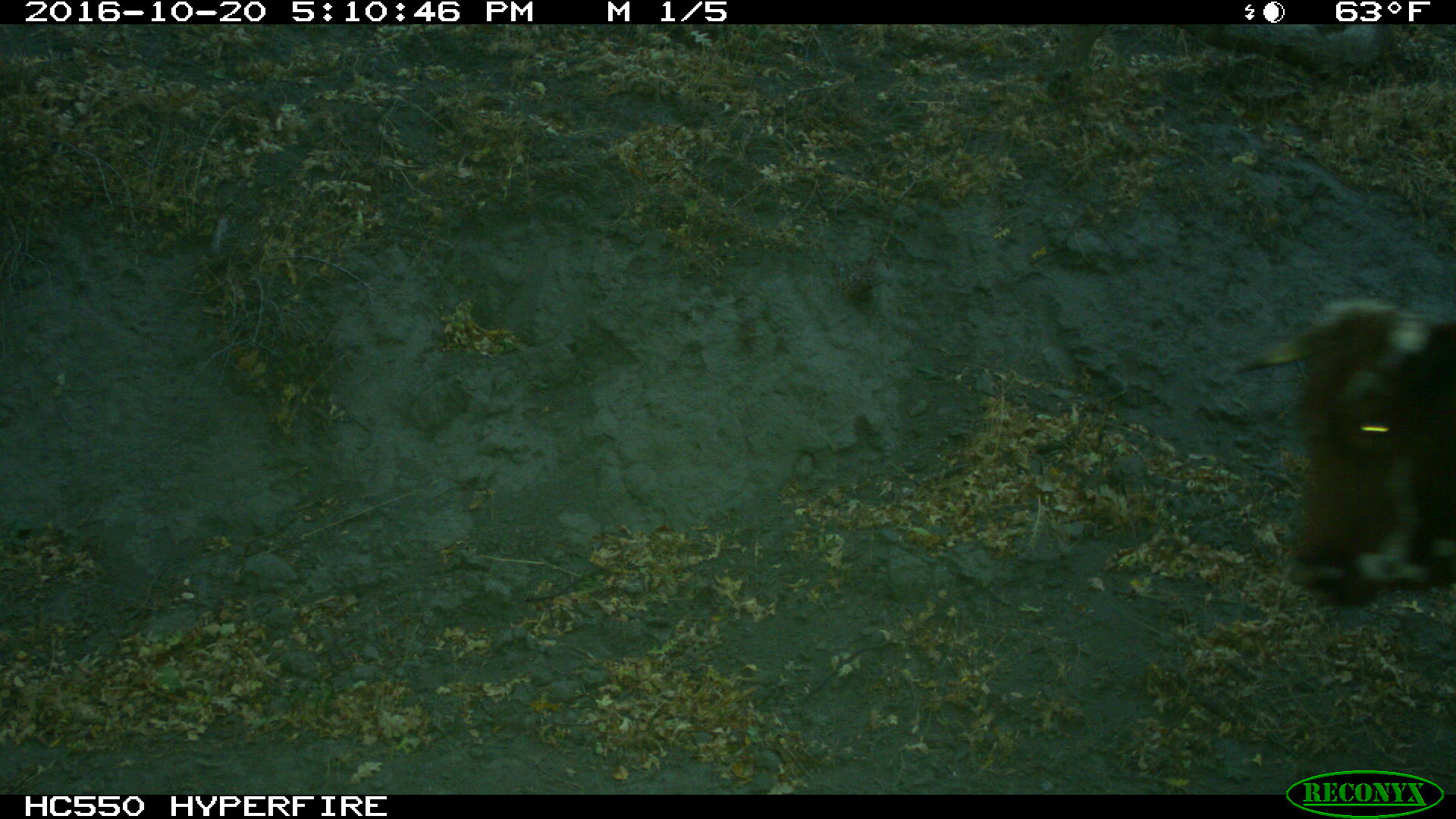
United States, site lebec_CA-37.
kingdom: Animalia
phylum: Chordata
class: Mammalia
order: Artiodactyla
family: Bovidae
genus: Bos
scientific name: Bos taurus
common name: domestic cow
Bos taurus (domestic cow).